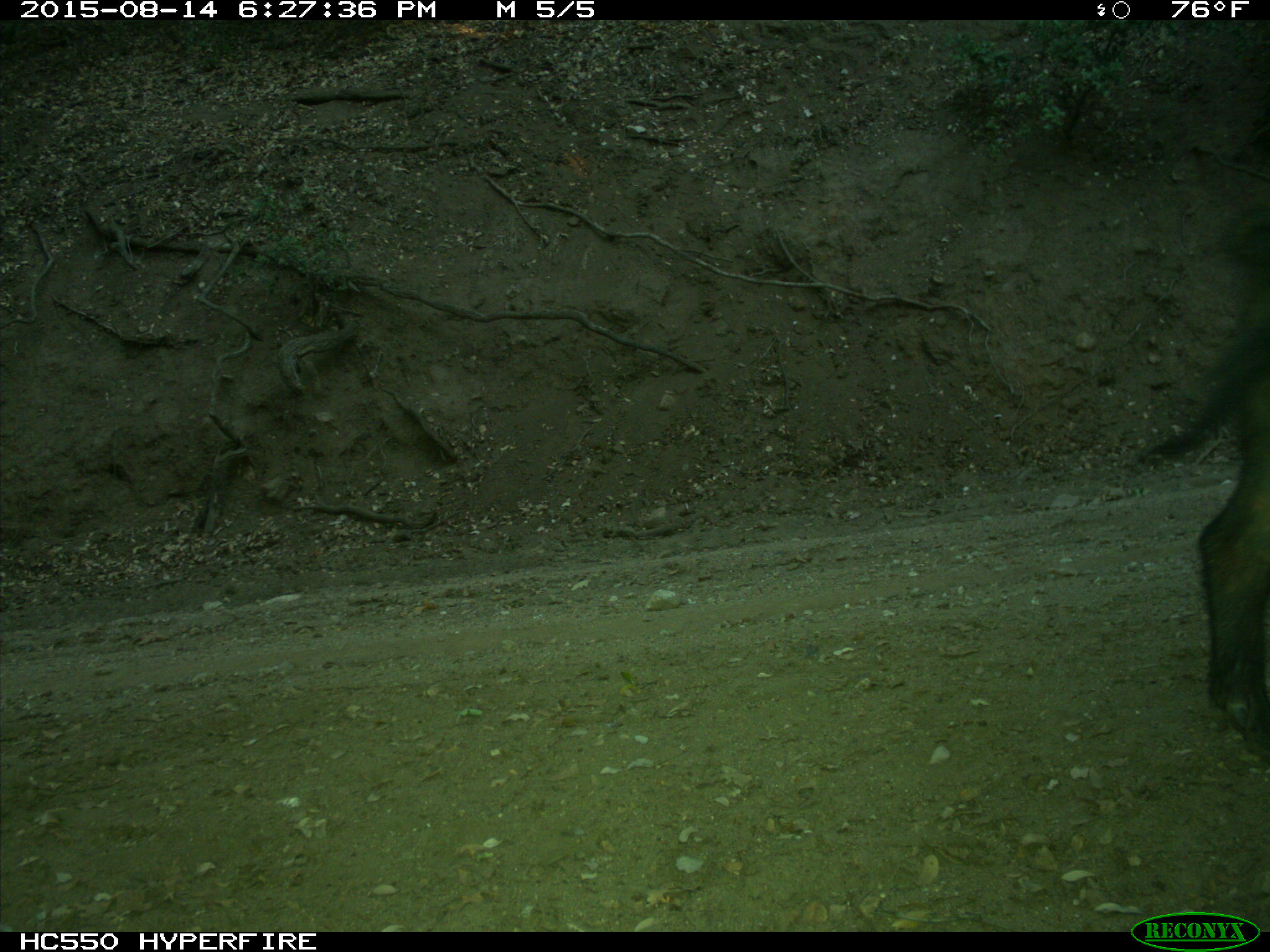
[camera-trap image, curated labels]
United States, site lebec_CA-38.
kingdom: Animalia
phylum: Chordata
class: Mammalia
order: Artiodactyla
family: Suidae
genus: Sus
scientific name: Sus scrofa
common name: wild boar